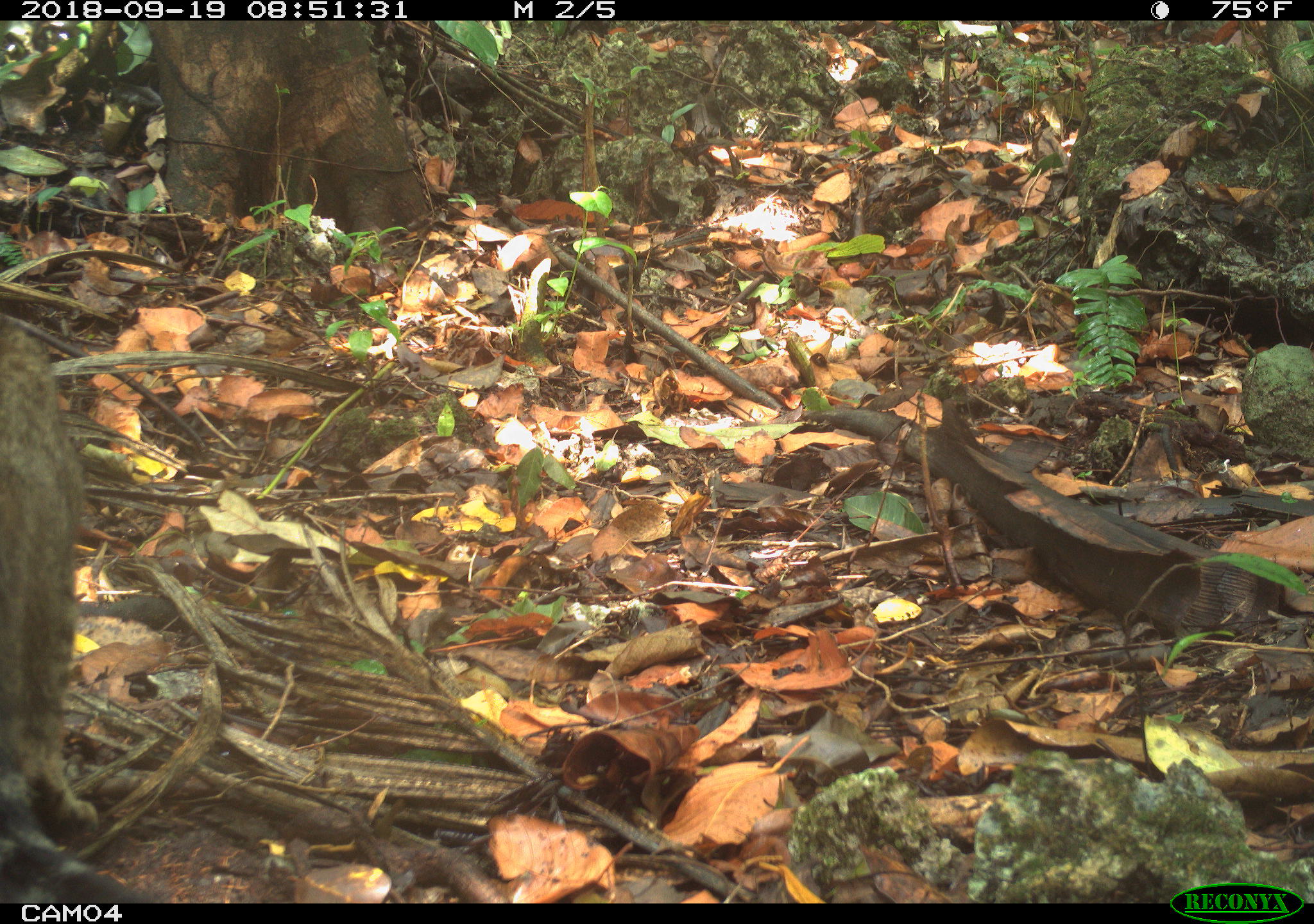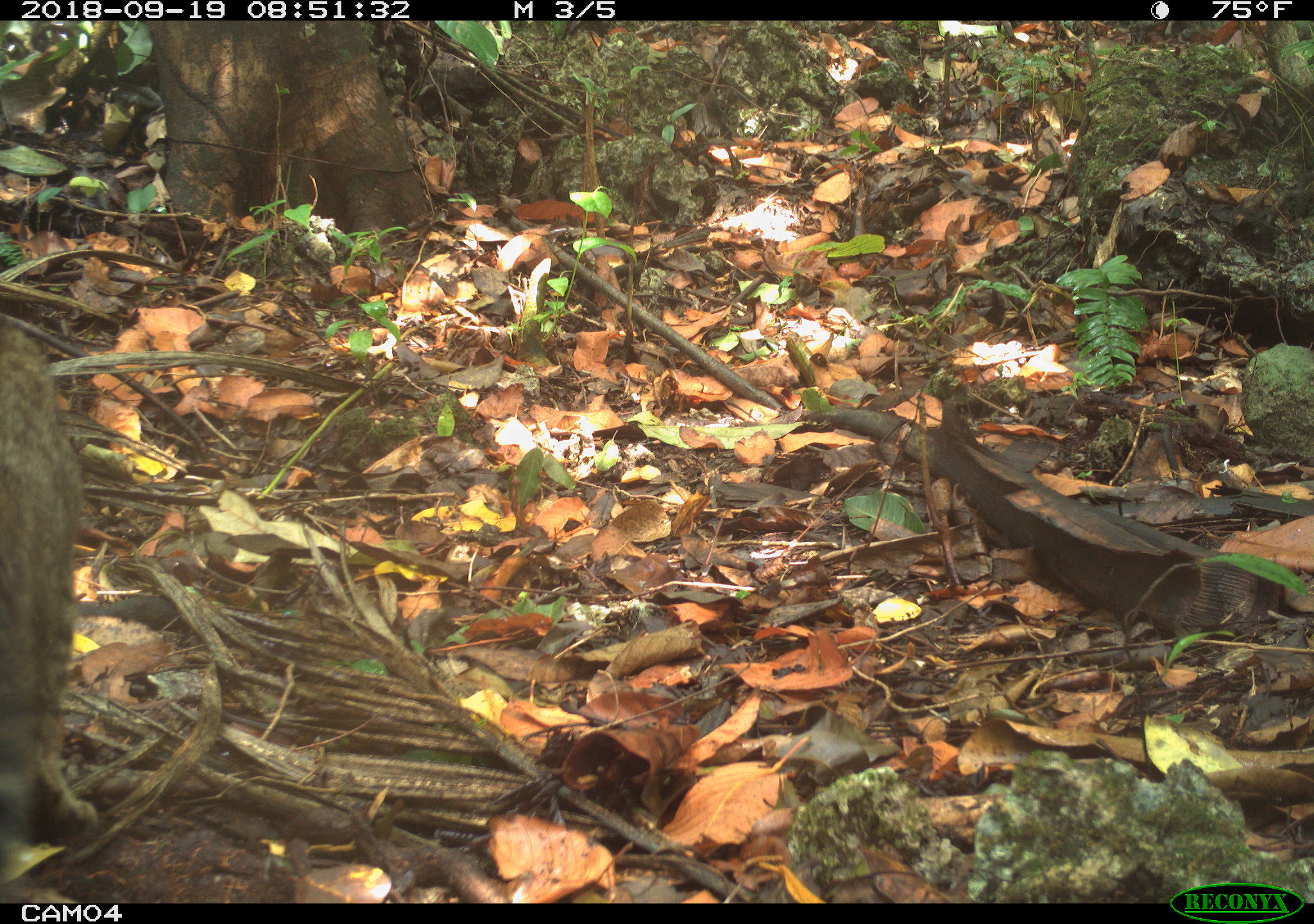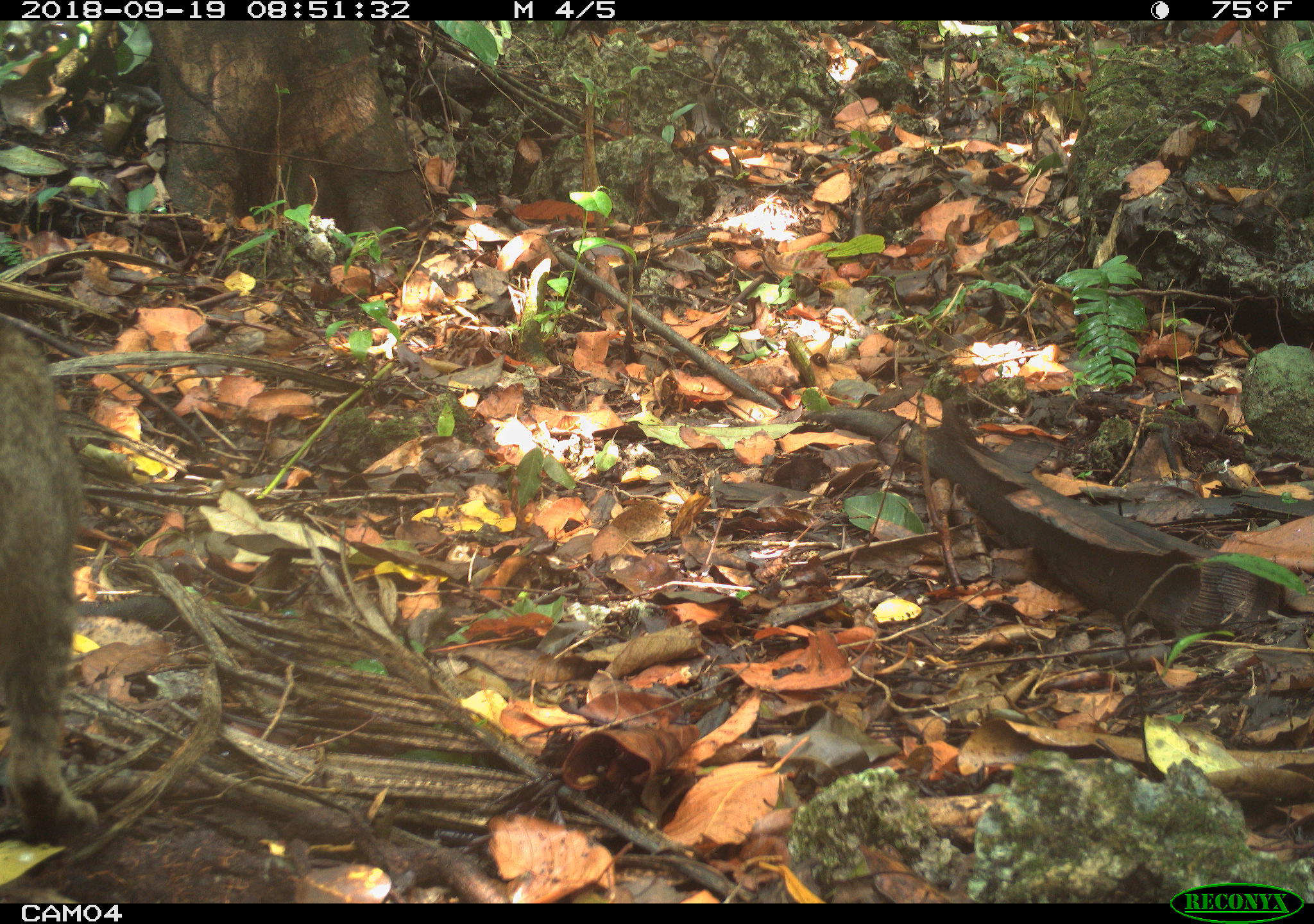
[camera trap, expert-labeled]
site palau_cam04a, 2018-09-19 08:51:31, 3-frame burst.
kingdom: Animalia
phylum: Chordata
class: Mammalia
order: Carnivora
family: Felidae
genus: Felis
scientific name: Felis catus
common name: cat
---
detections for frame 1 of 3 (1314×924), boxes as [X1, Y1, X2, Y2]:
cat: [0, 278, 138, 902]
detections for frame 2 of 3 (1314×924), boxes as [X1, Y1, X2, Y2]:
cat: [0, 299, 85, 874]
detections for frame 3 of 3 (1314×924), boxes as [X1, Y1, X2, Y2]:
cat: [0, 296, 97, 848]